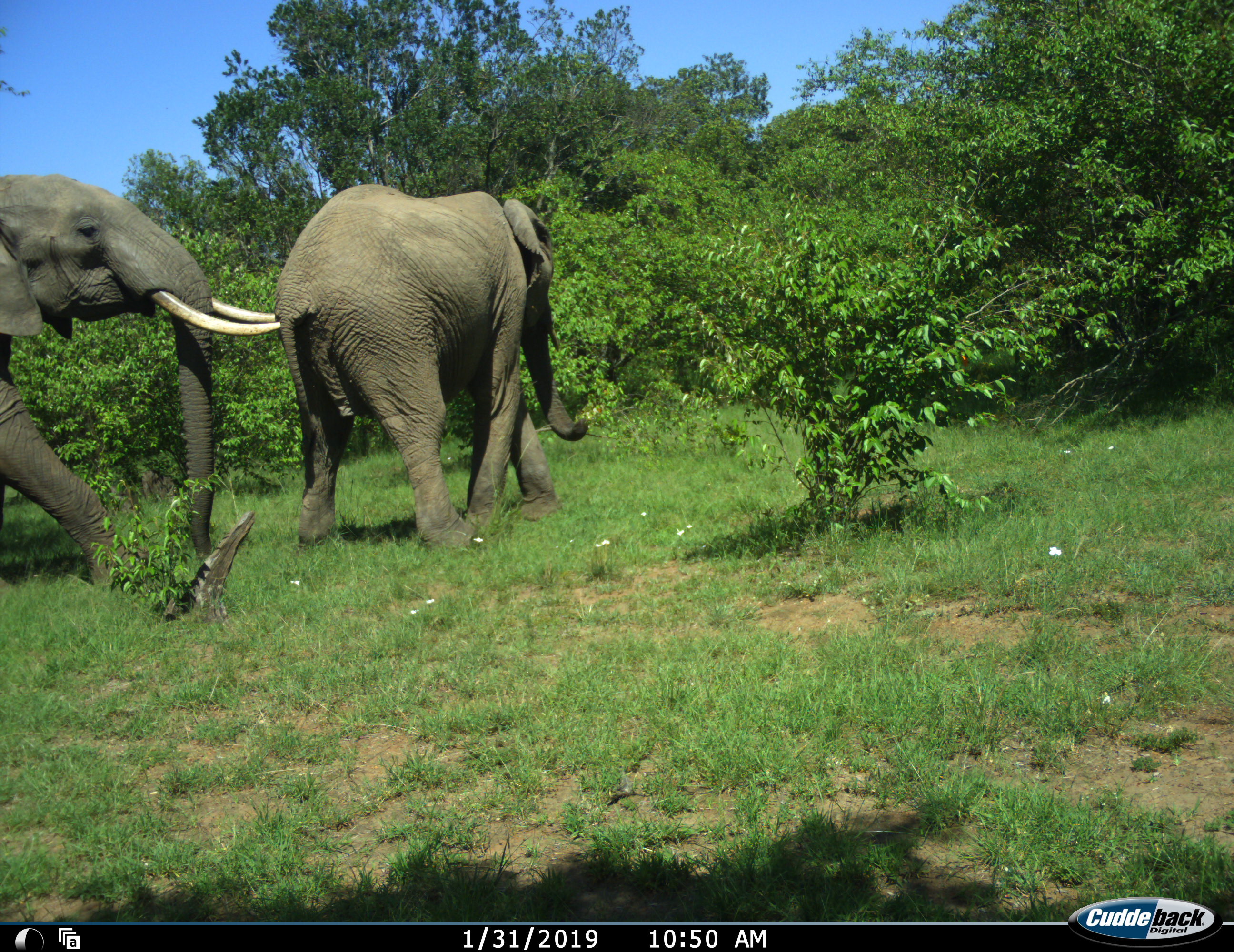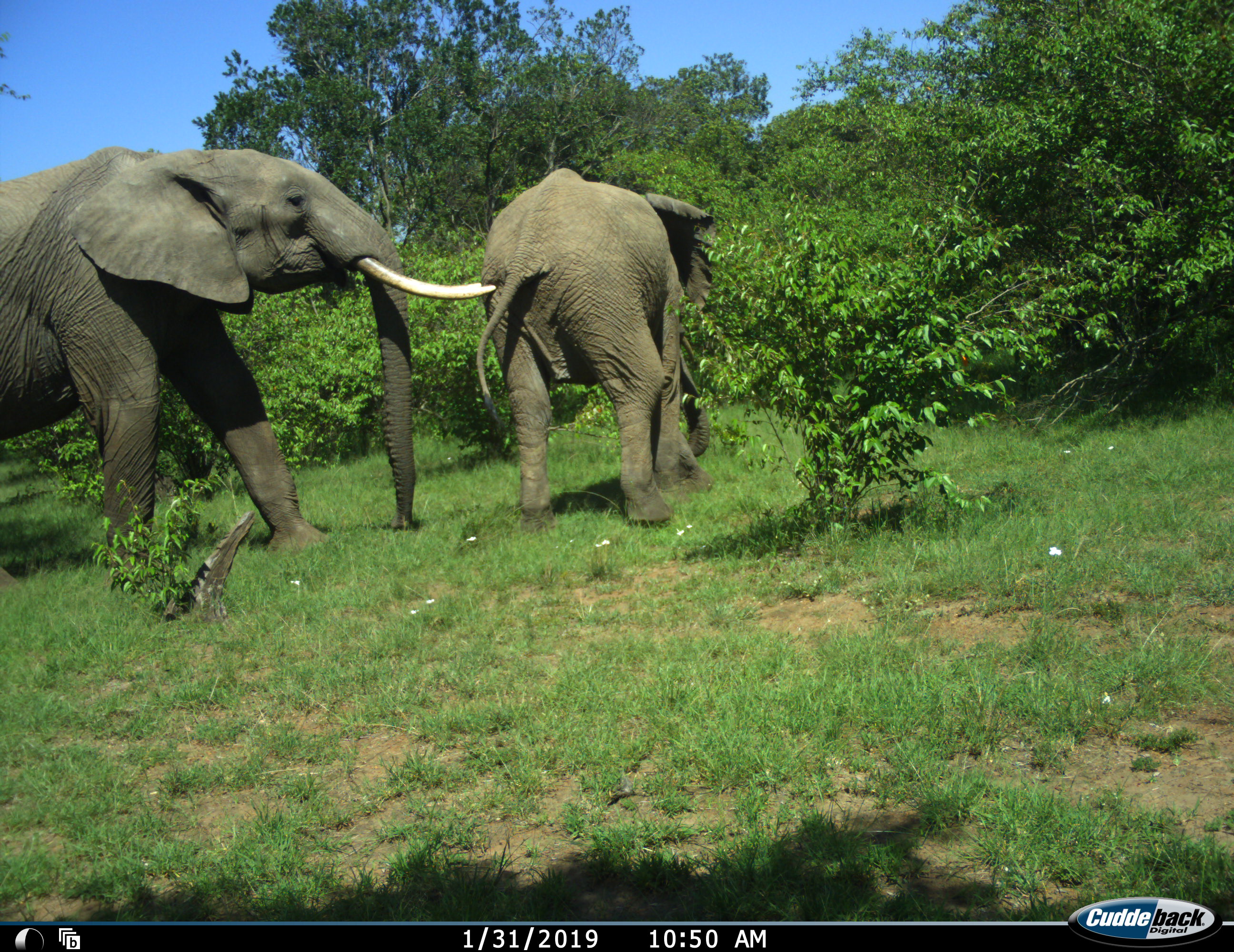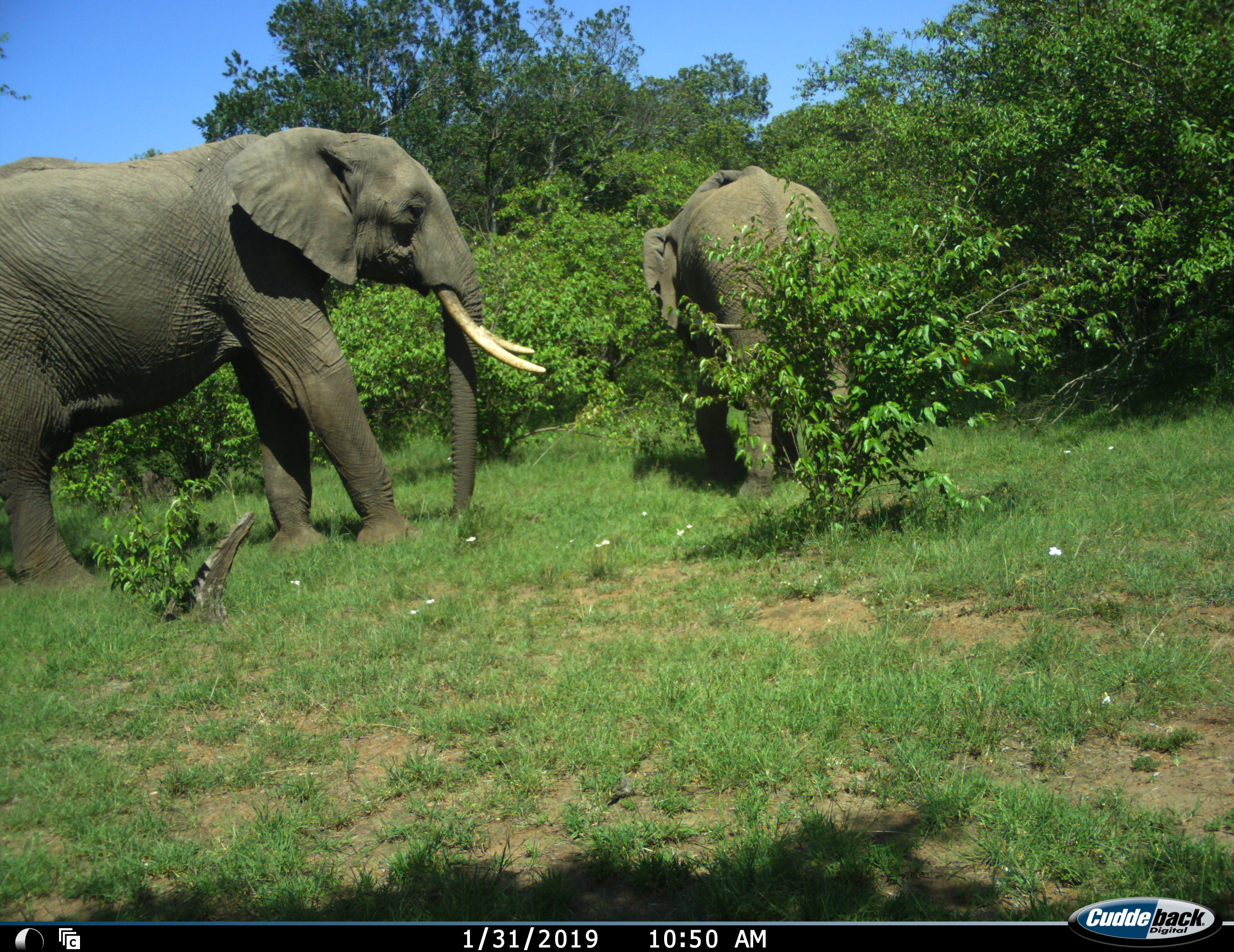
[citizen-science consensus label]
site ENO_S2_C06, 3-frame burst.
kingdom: Animalia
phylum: Chordata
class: Mammalia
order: Proboscidea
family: Elephantidae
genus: Loxodonta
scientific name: Loxodonta africana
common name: african bush elephant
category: elephant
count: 2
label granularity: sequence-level